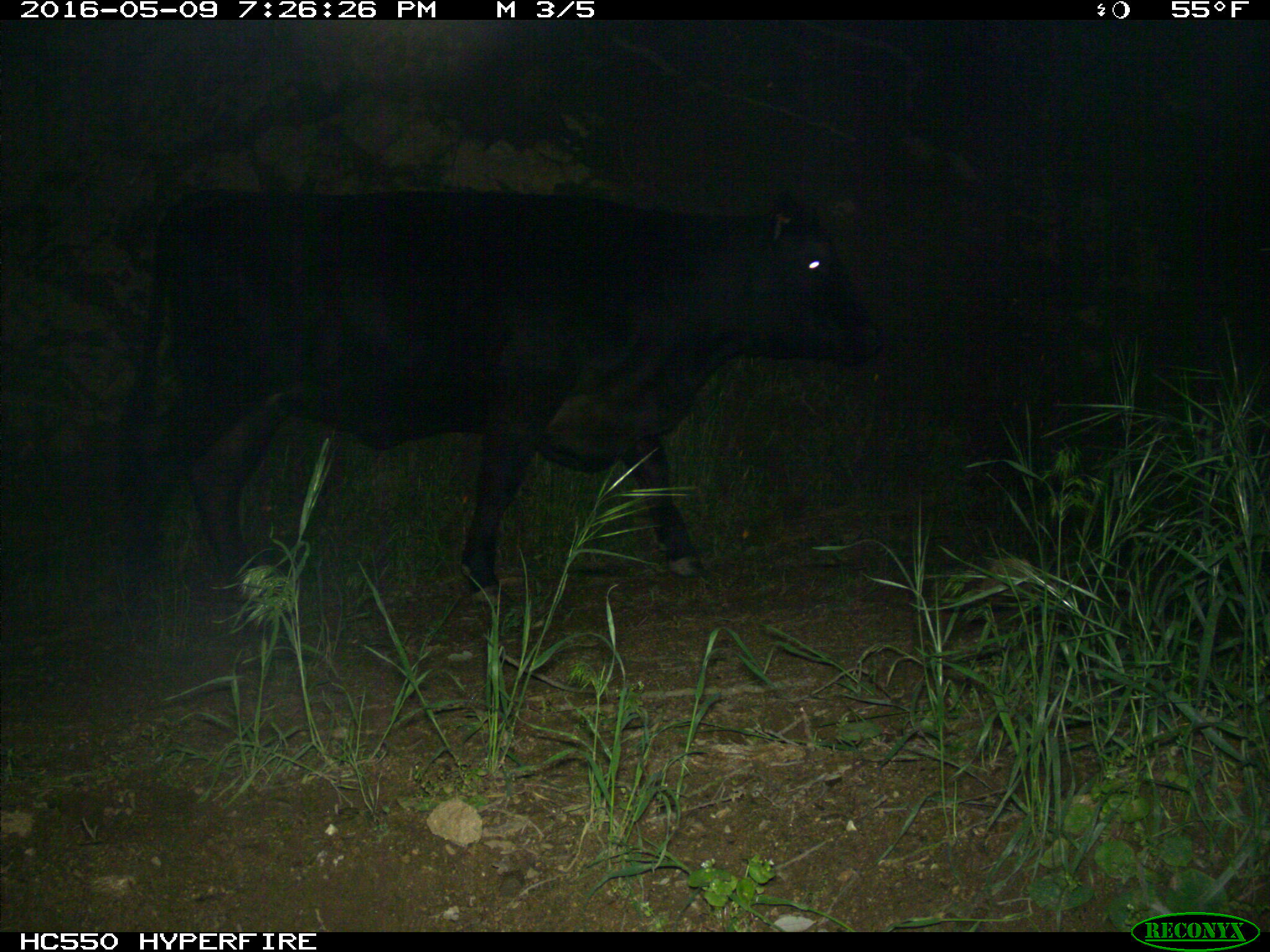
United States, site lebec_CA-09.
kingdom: Animalia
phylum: Chordata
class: Mammalia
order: Artiodactyla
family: Bovidae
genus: Bos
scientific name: Bos taurus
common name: domestic cow